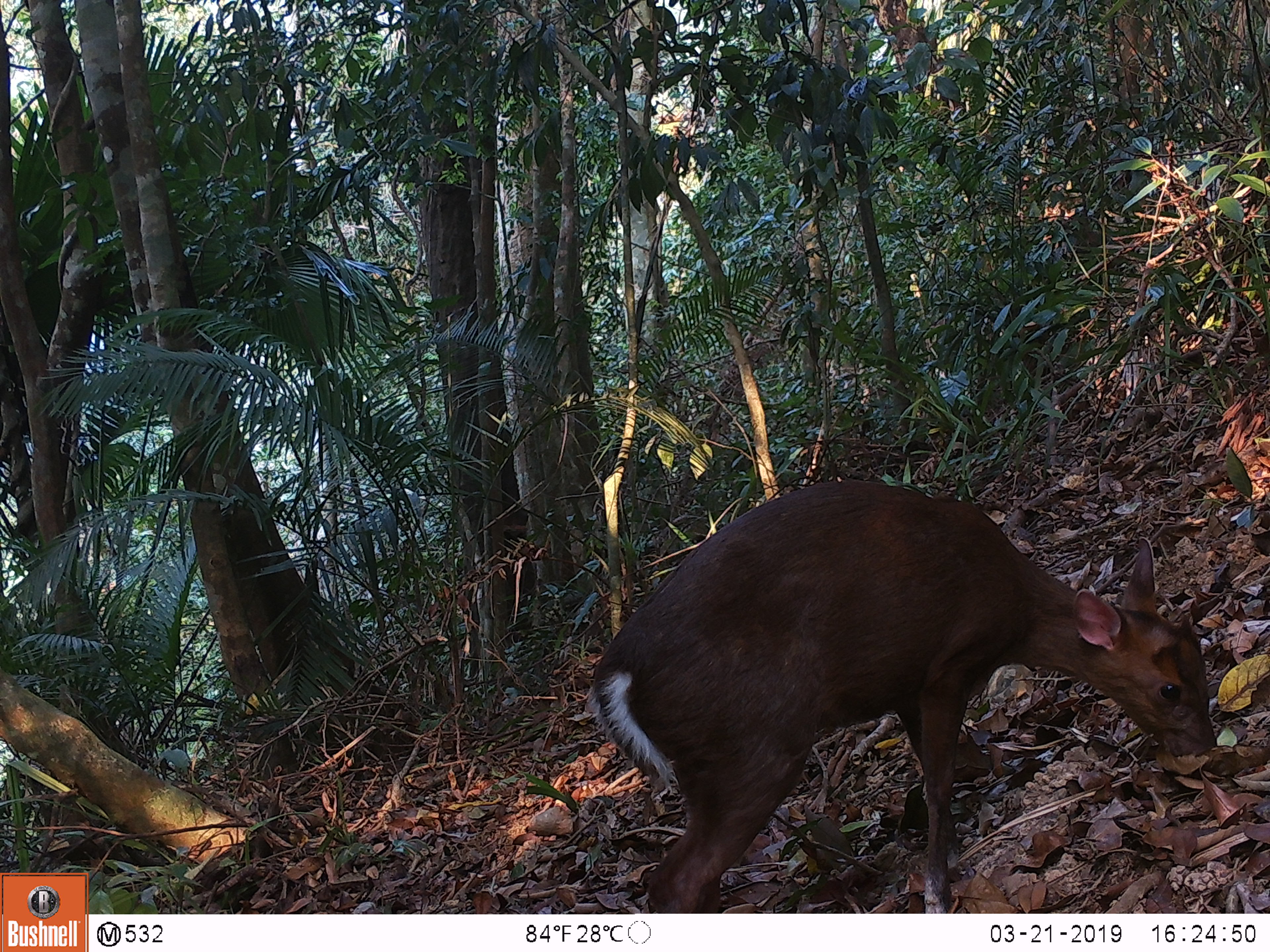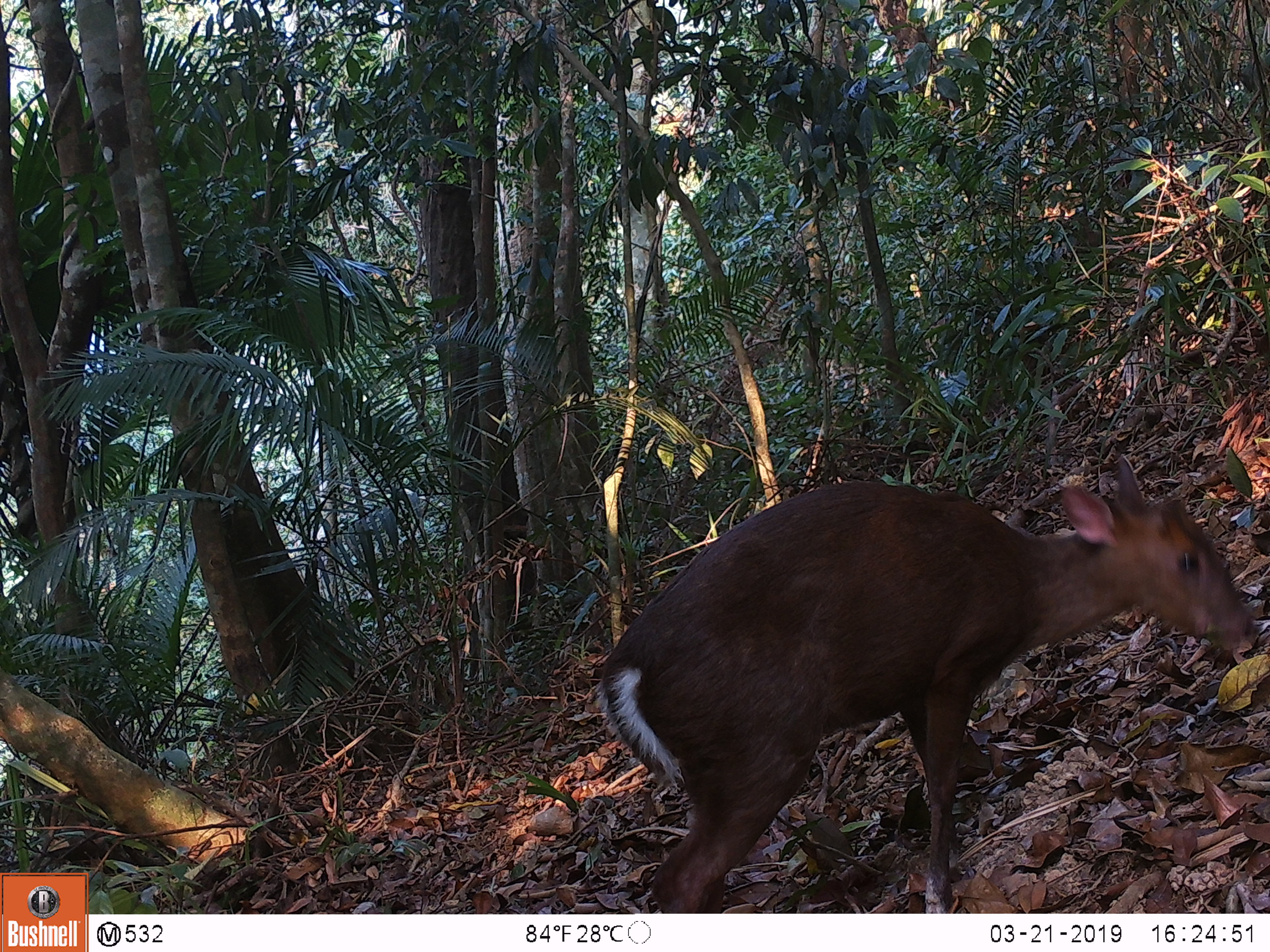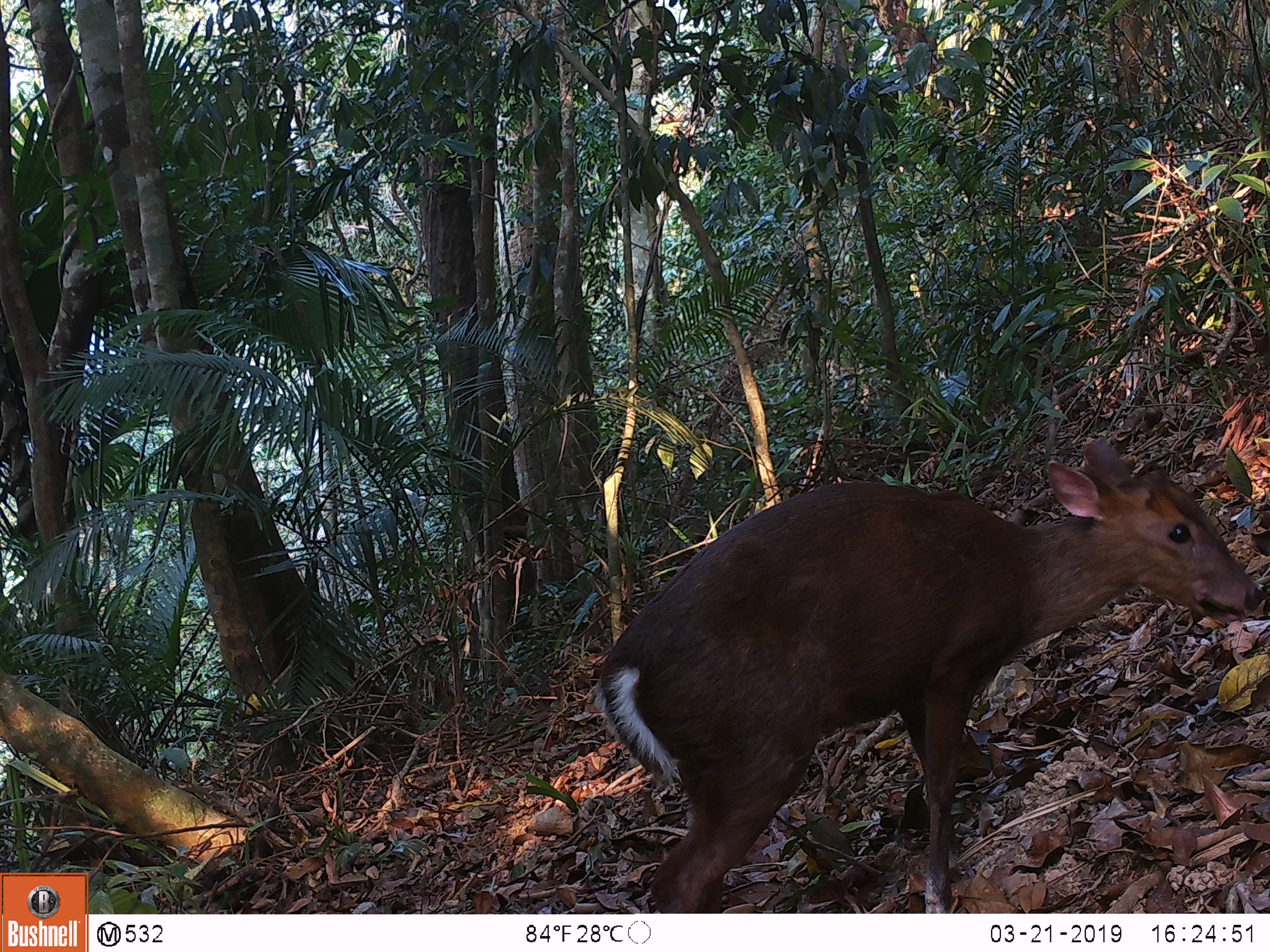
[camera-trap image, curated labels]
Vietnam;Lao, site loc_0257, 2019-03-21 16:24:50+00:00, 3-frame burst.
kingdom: Animalia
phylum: Chordata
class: Mammalia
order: Artiodactyla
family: Cervidae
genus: Muntiacus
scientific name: Muntiacus rooseveltorum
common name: roosevelt's muntjac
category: roosevelts muntjac group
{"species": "roosevelts muntjac group (roosevelt's muntjac) (Muntiacus rooseveltorum)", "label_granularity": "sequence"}